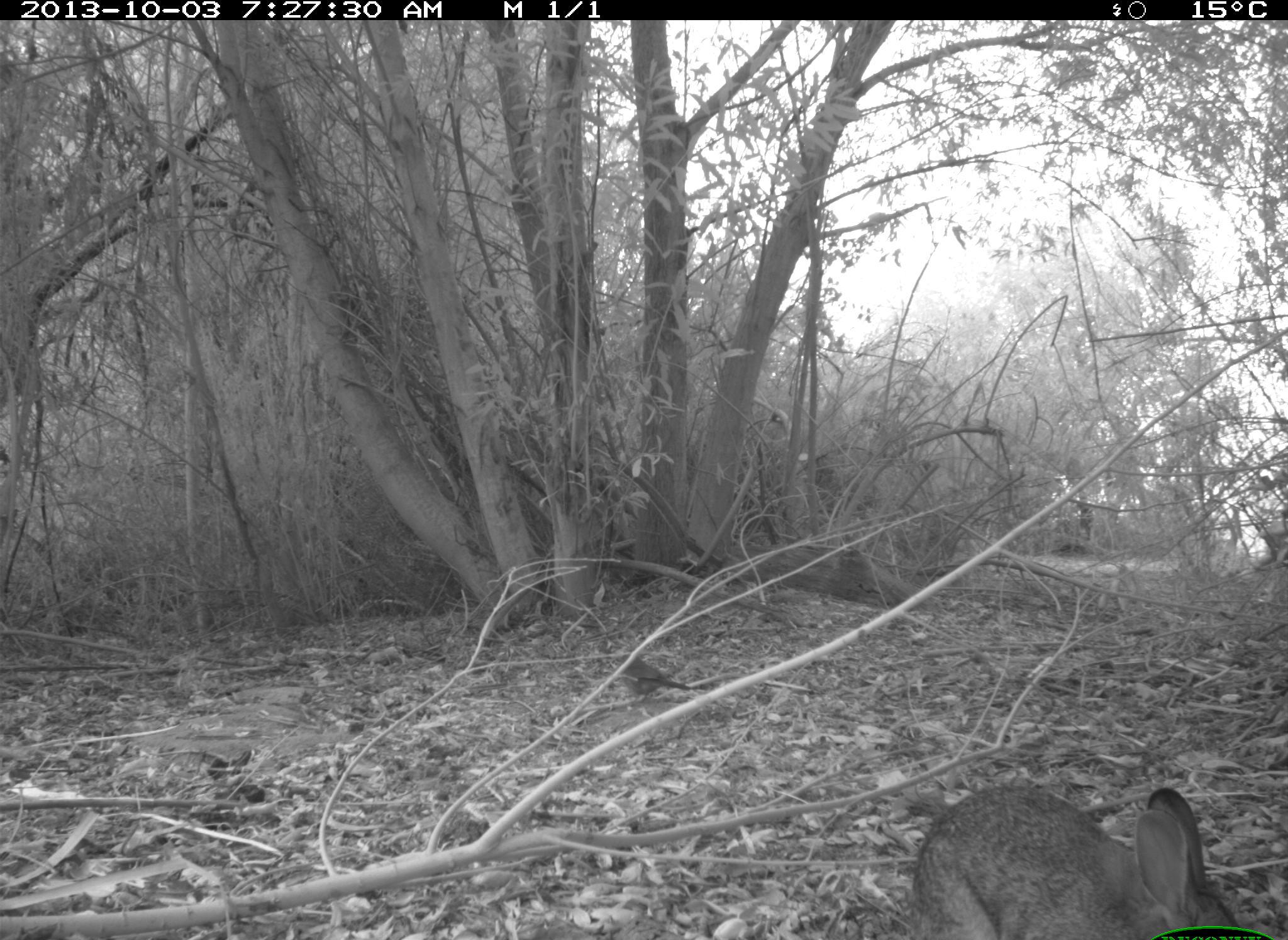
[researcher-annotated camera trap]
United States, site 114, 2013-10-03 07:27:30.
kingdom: Animalia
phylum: Chordata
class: Mammalia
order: Lagomorpha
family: Leporidae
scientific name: Leporidae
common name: rabbits and hares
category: rabbit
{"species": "rabbit (rabbits and hares) (Leporidae)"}